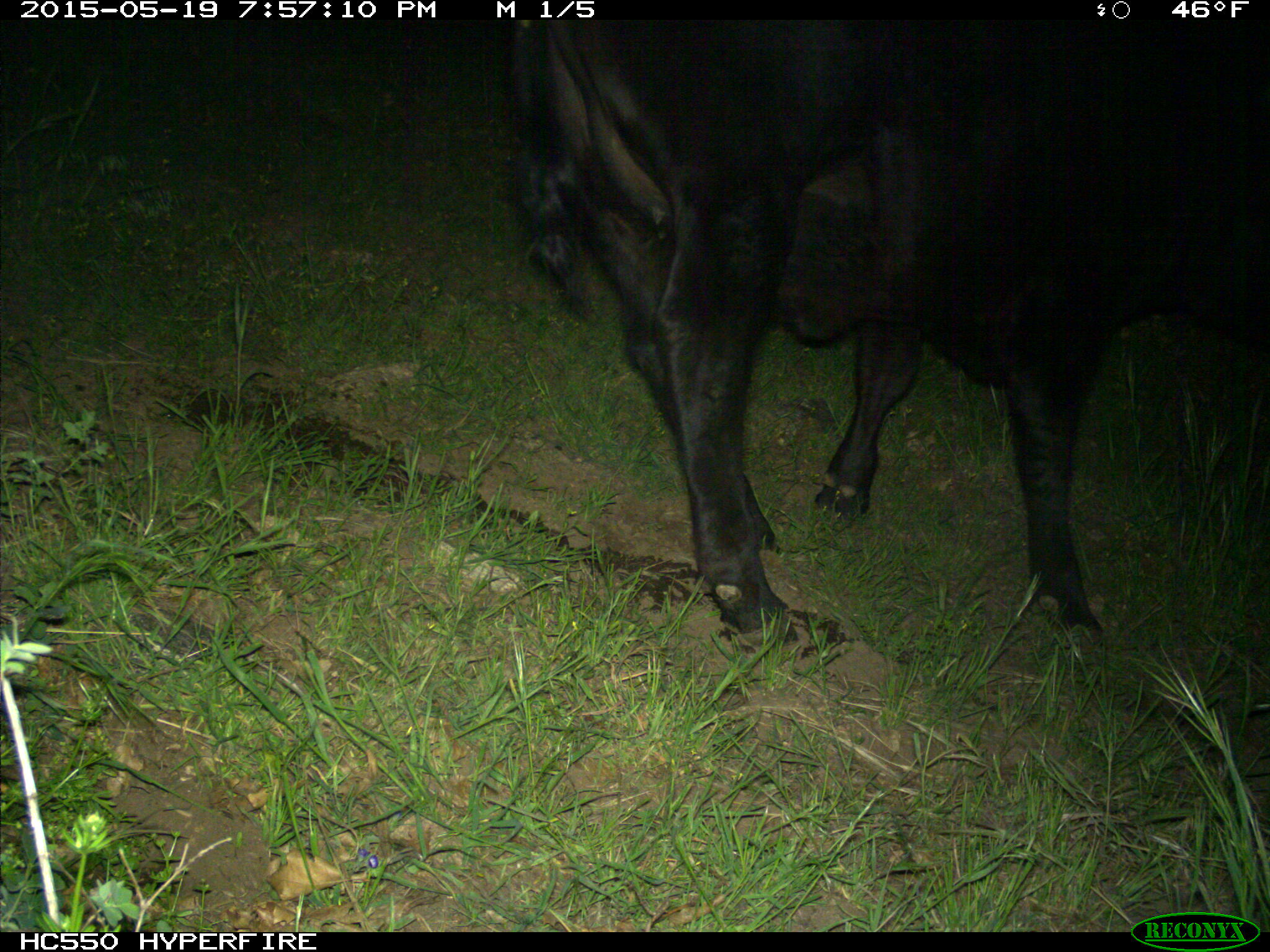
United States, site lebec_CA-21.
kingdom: Animalia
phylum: Chordata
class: Mammalia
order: Artiodactyla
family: Bovidae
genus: Bos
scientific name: Bos taurus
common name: domestic cow